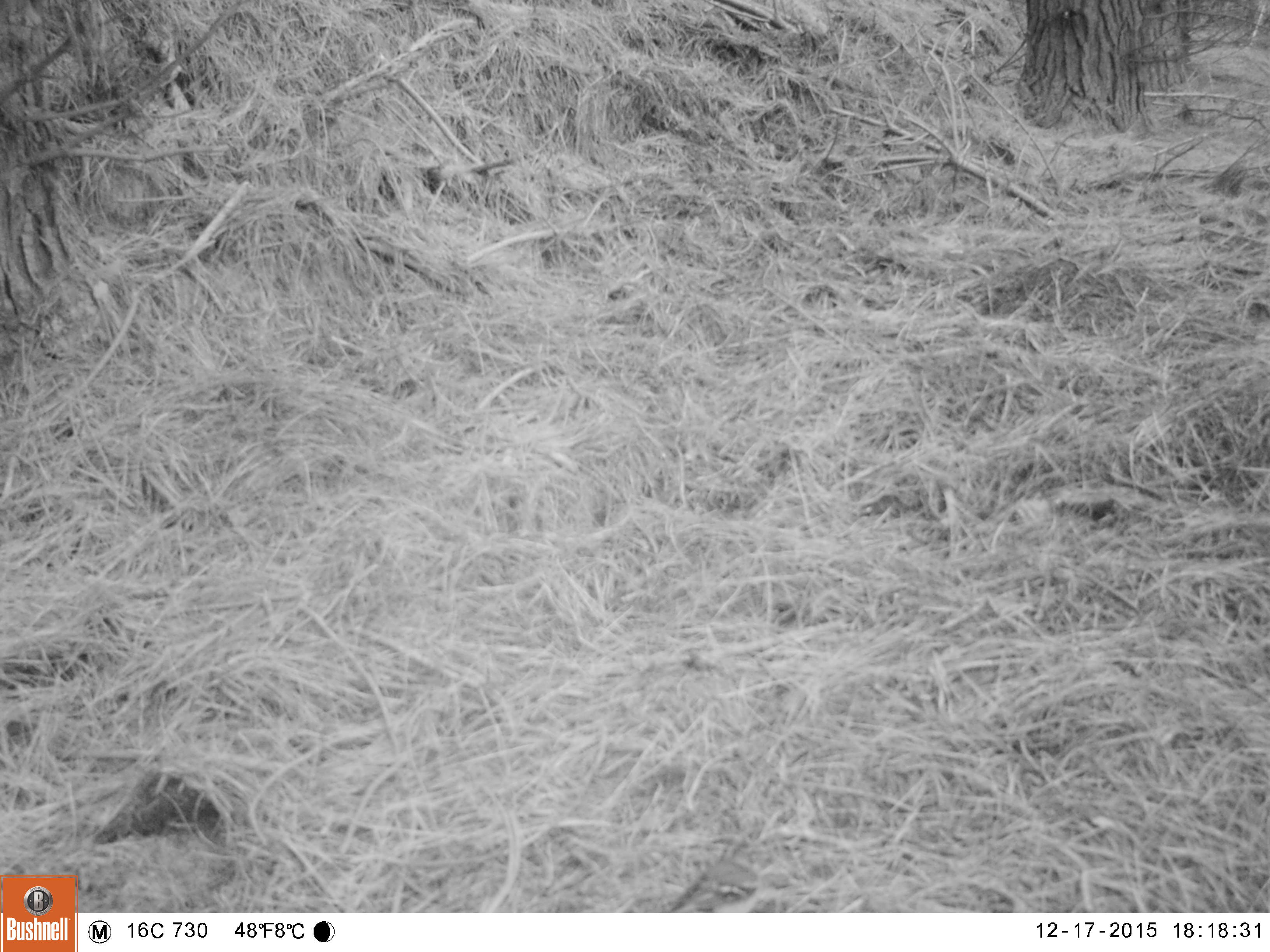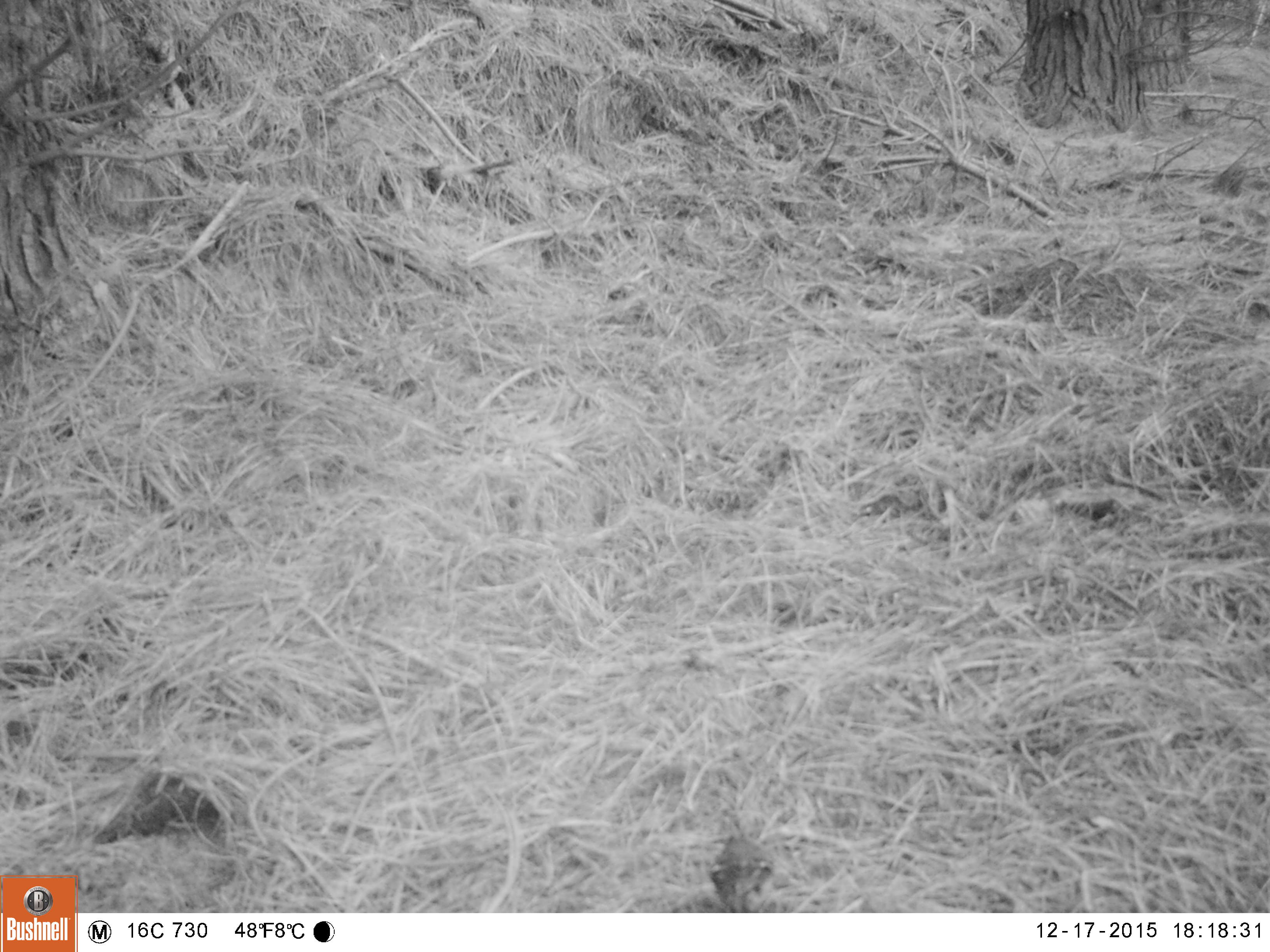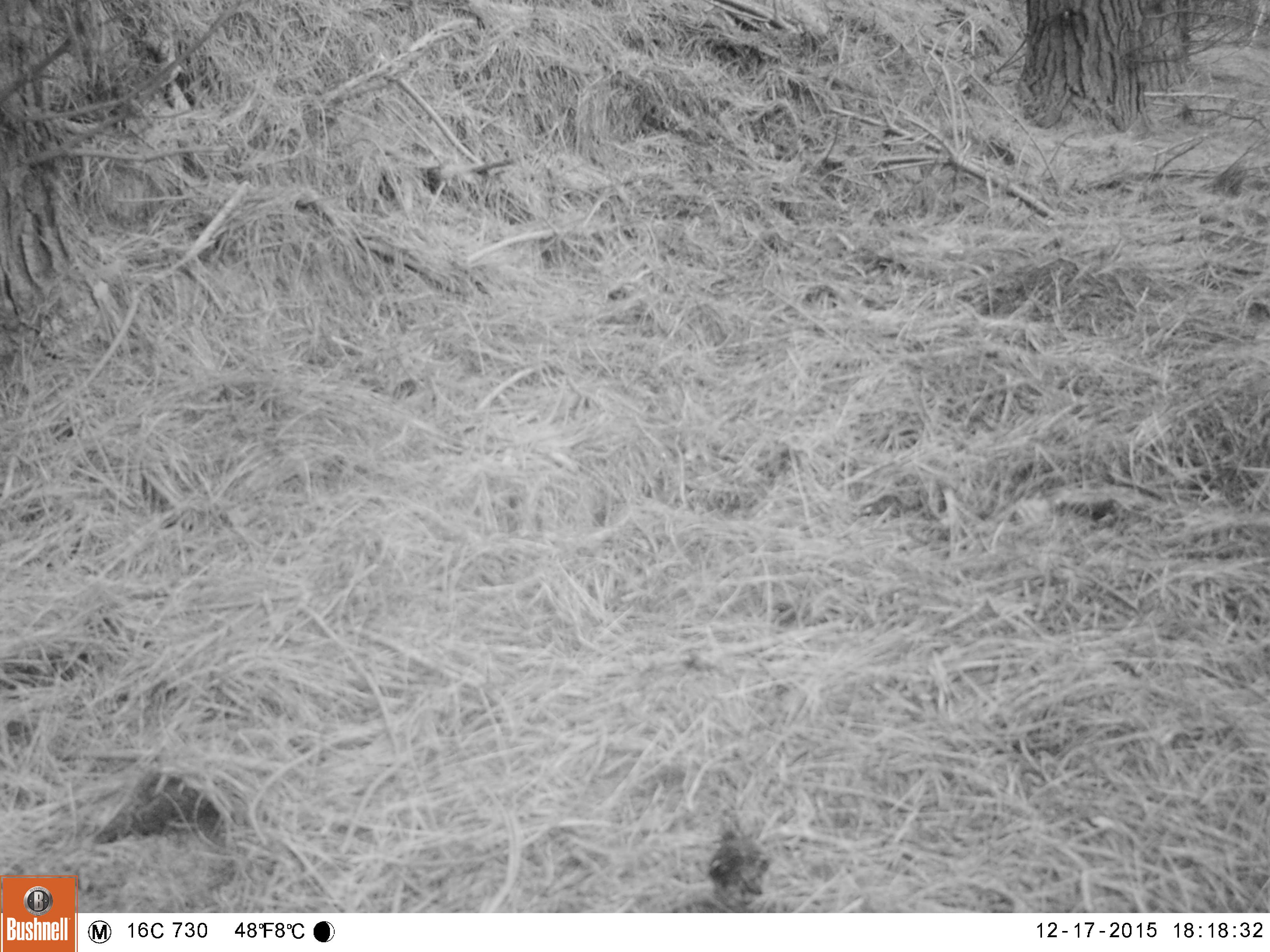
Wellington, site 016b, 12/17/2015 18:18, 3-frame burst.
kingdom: Animalia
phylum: Chordata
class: Aves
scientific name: Aves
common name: bird